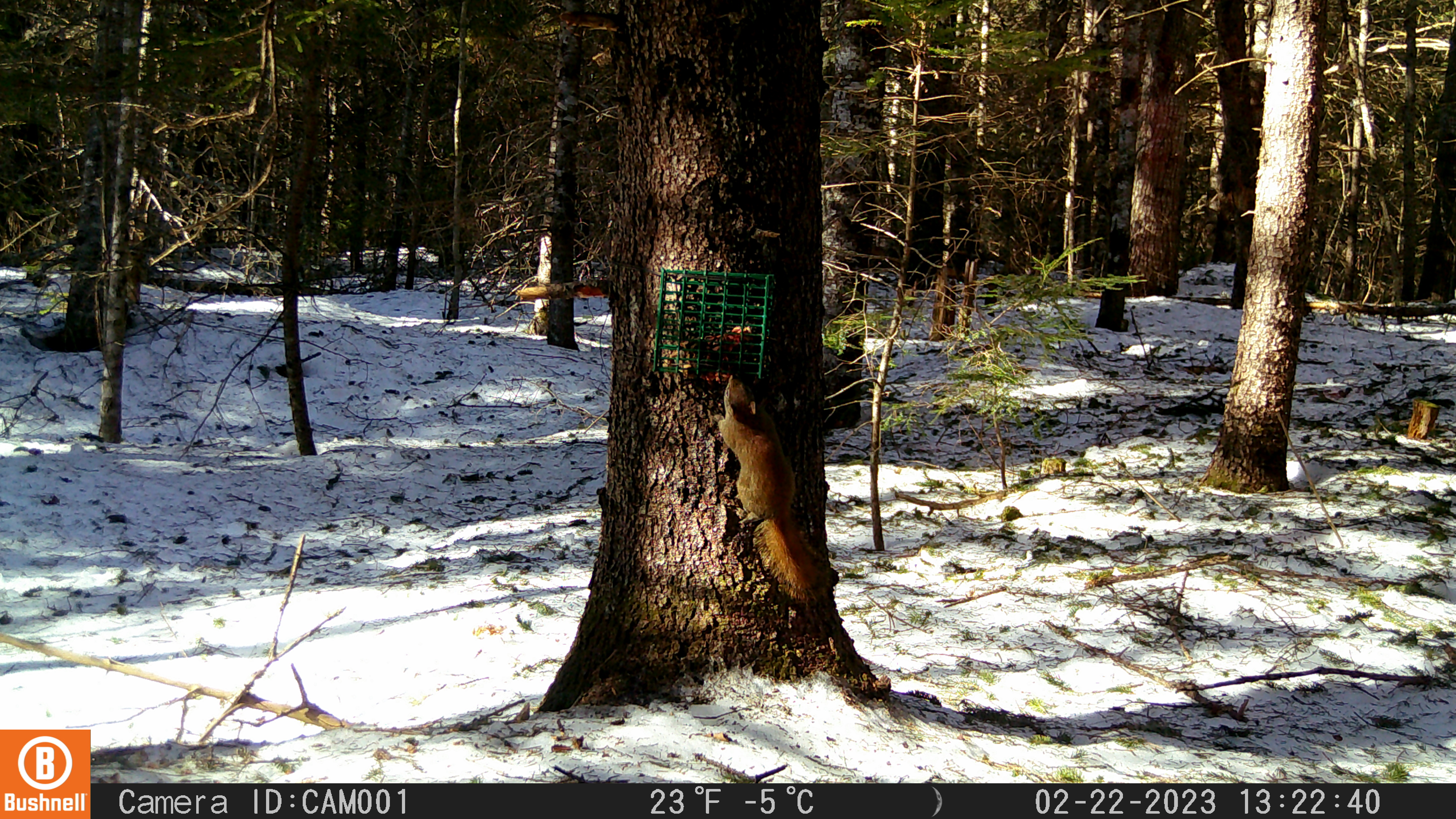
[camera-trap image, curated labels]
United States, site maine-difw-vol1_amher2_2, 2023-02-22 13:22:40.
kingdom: Animalia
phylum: Chordata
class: Mammalia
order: Rodentia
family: Sciuridae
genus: Tamiasciurus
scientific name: Tamiasciurus hudsonicus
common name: red squirrel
Red squirrel (Tamiasciurus hudsonicus).